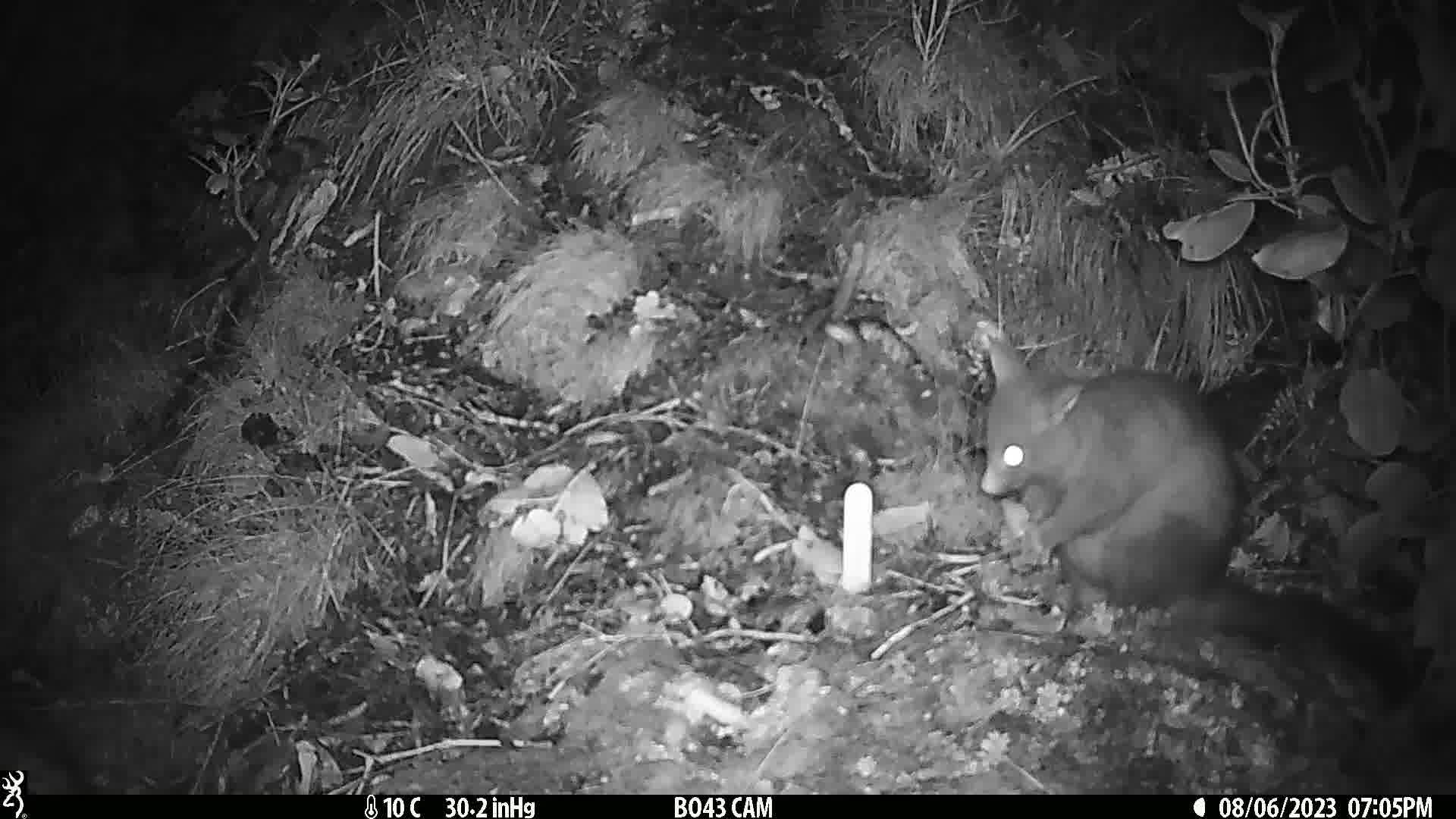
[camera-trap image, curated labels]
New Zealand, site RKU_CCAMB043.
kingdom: Animalia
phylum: Chordata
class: Mammalia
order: Diprotodontia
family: Phalangeridae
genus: Trichosurus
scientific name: Trichosurus vulpecula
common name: common brushtail possum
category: possum